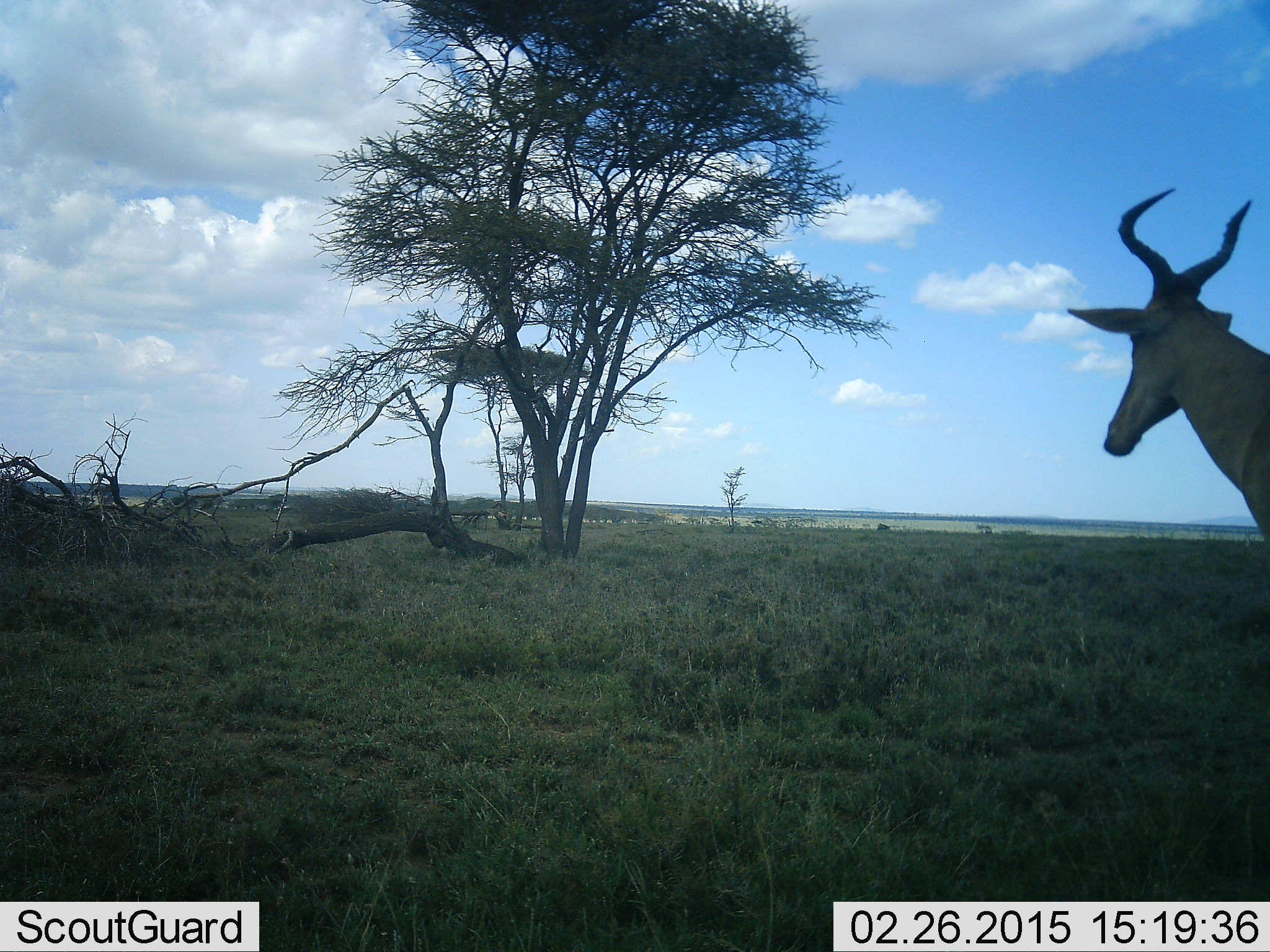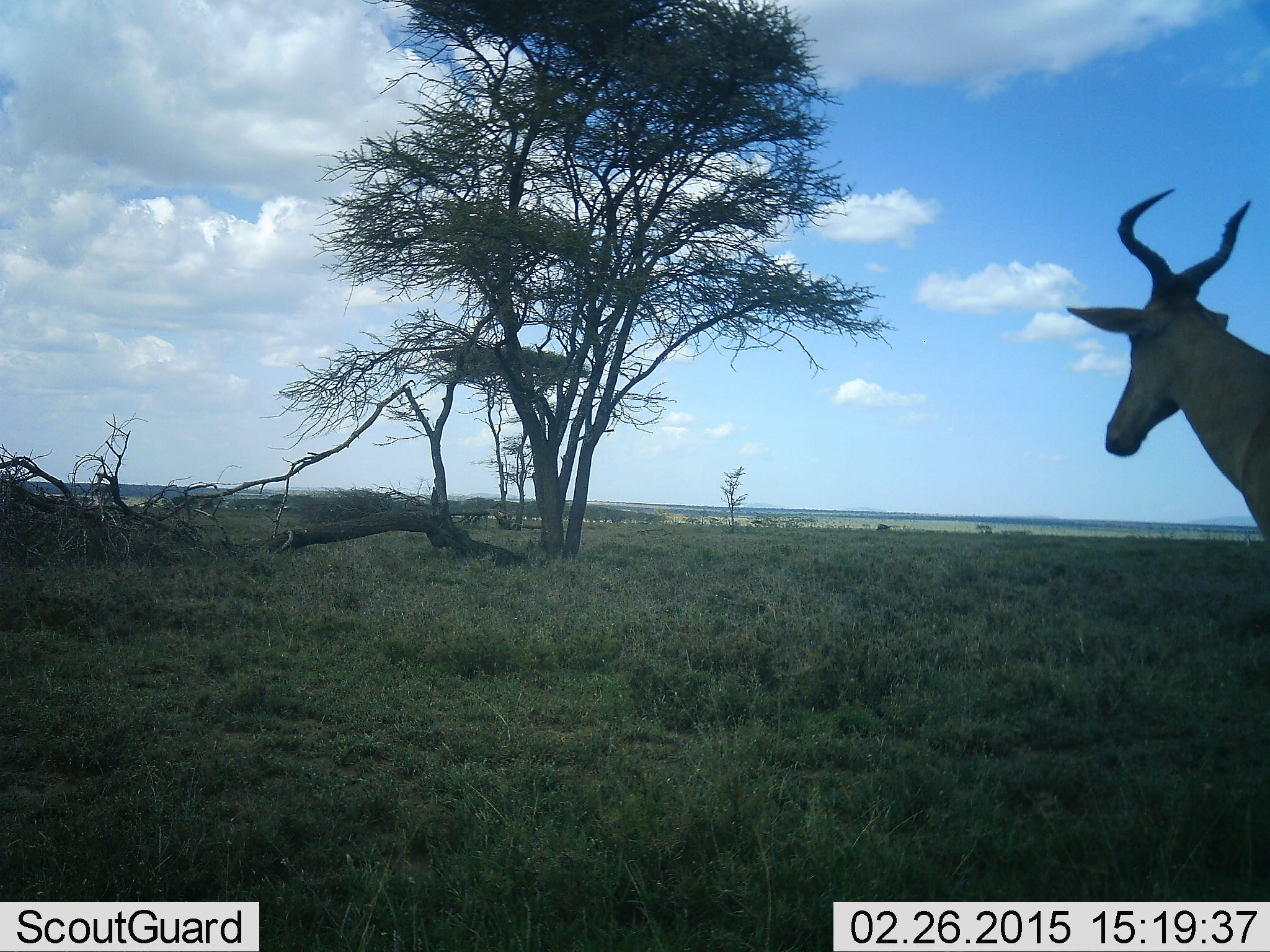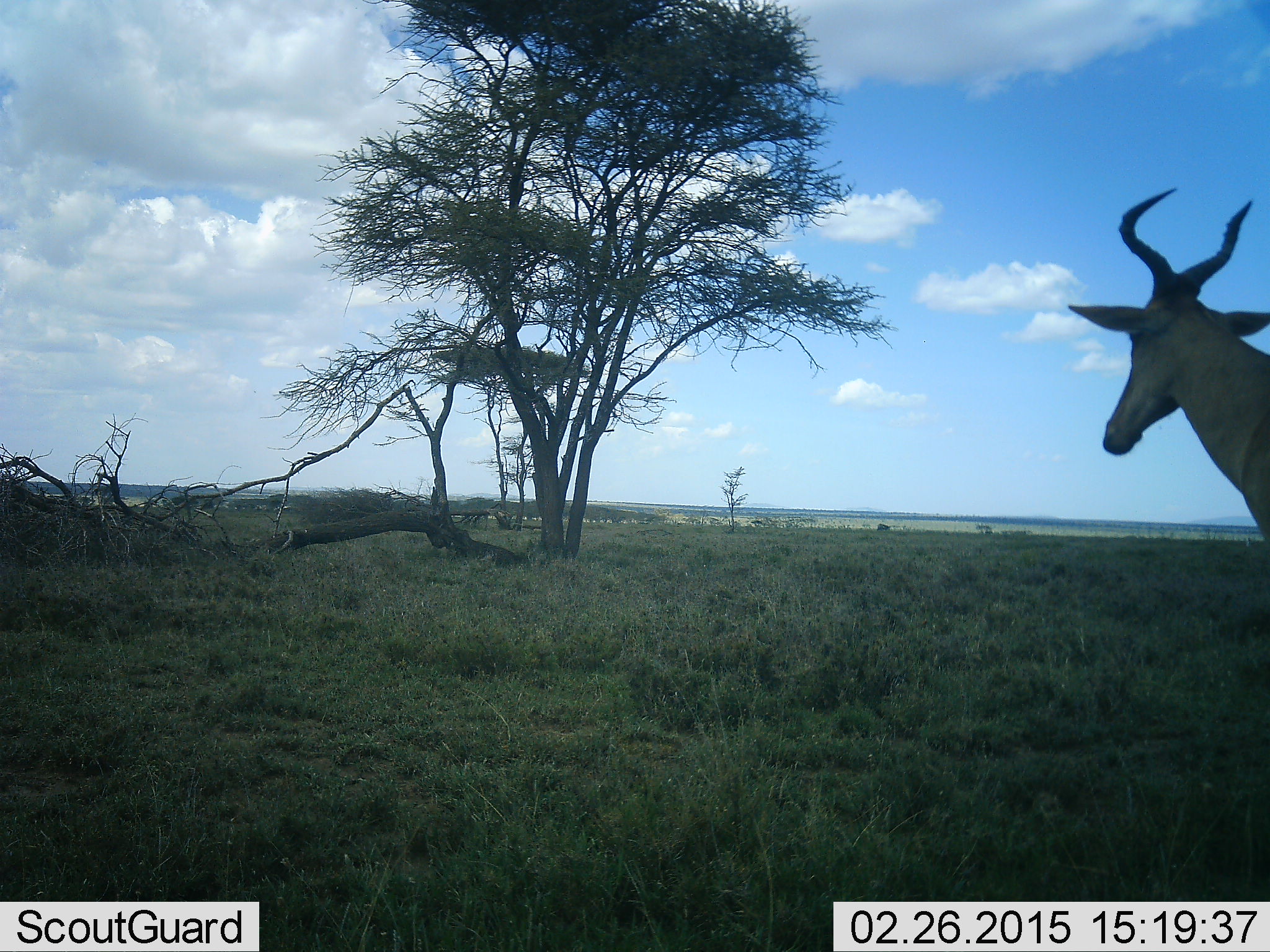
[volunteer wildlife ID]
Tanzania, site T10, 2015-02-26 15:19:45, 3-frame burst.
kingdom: Animalia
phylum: Chordata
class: Mammalia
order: Artiodactyla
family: Bovidae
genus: Alcelaphus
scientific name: Alcelaphus buselaphus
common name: hartebeest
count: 1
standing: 90%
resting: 0%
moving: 0%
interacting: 0%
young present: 0%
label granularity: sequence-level